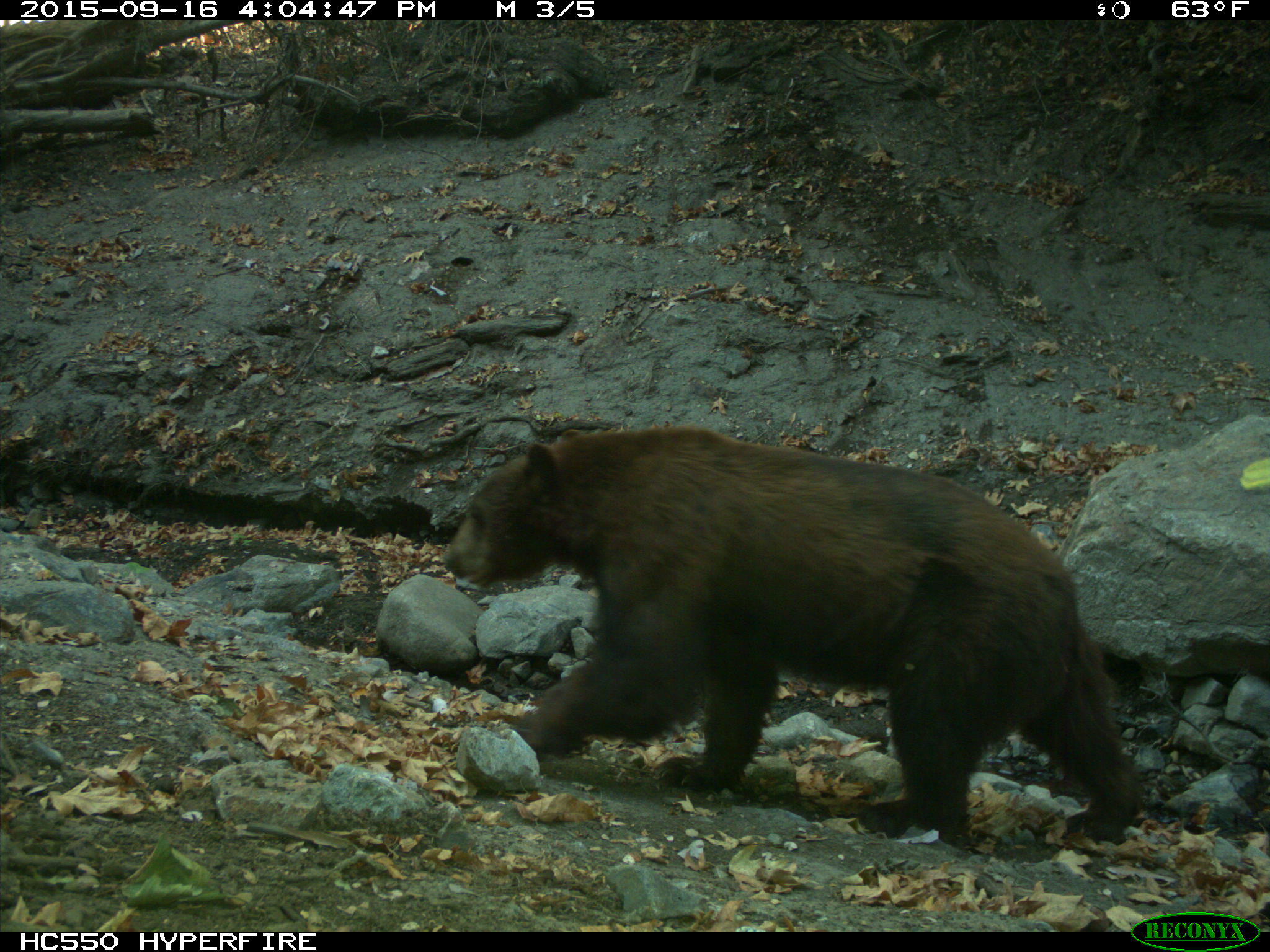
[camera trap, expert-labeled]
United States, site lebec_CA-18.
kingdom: Animalia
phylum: Chordata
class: Mammalia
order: Carnivora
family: Ursidae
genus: Ursus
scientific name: Ursus americanus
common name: american black bear